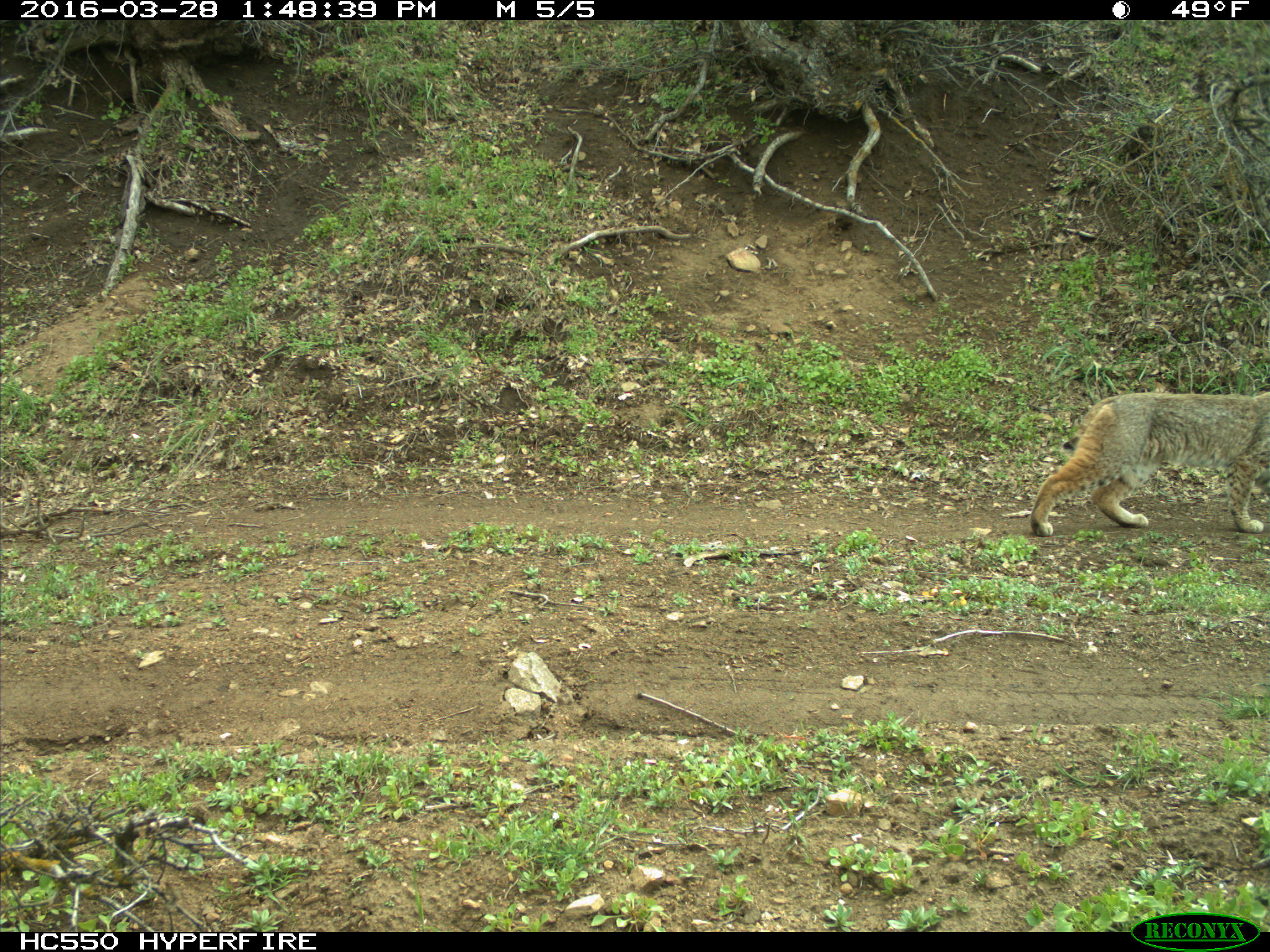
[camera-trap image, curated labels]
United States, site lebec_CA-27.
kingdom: Animalia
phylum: Chordata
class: Mammalia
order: Carnivora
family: Felidae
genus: Lynx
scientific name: Lynx rufus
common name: bobcat